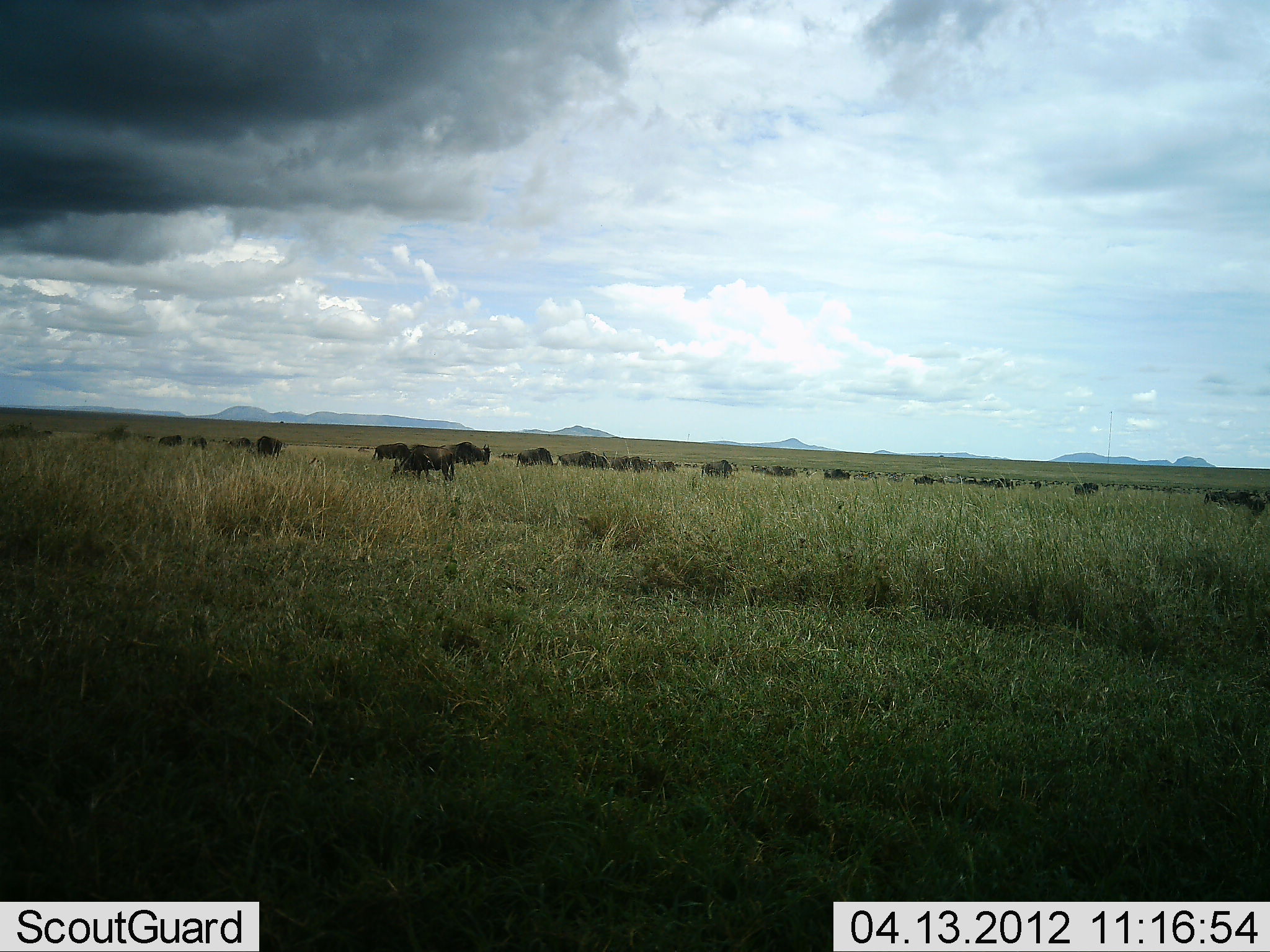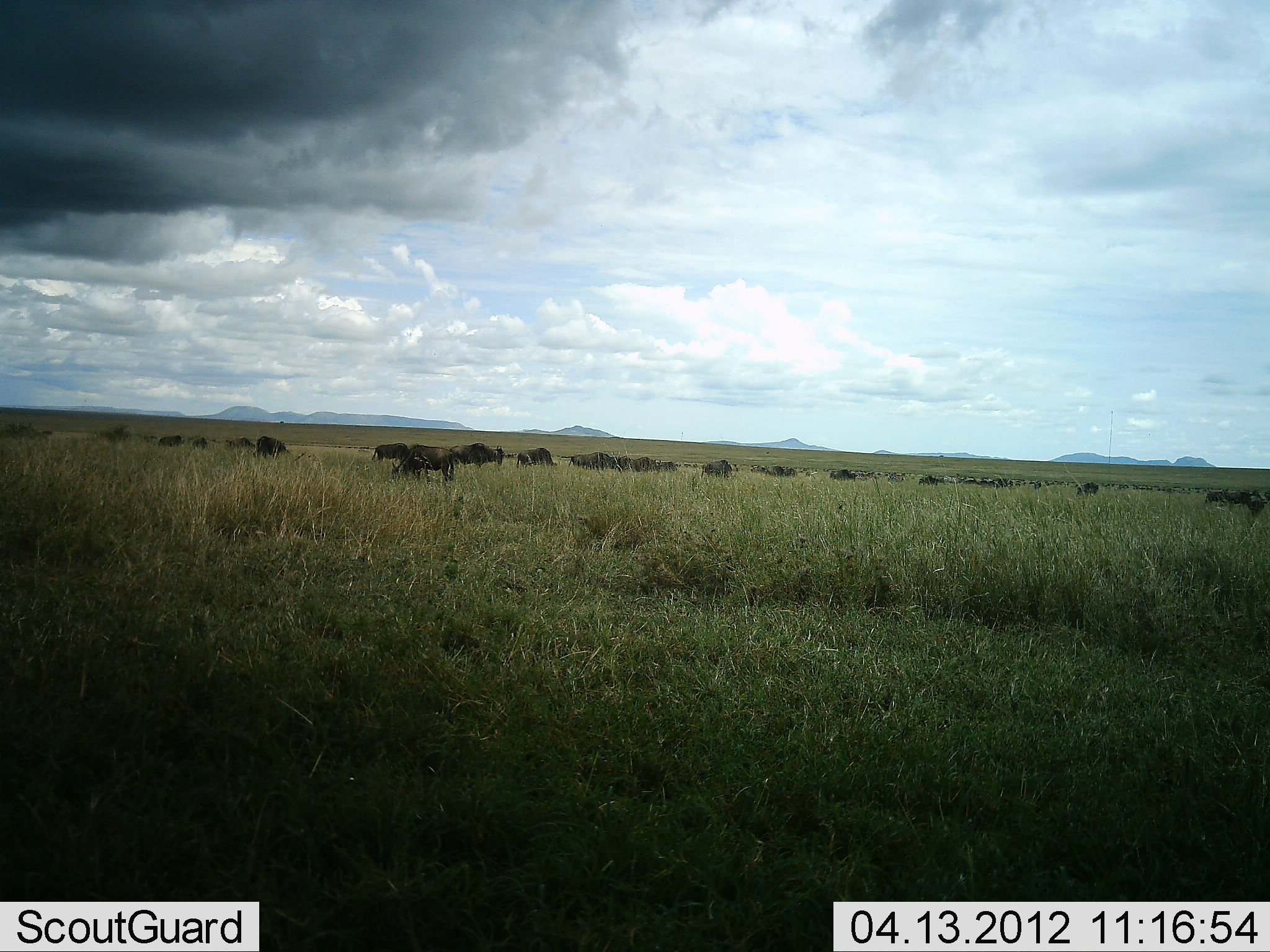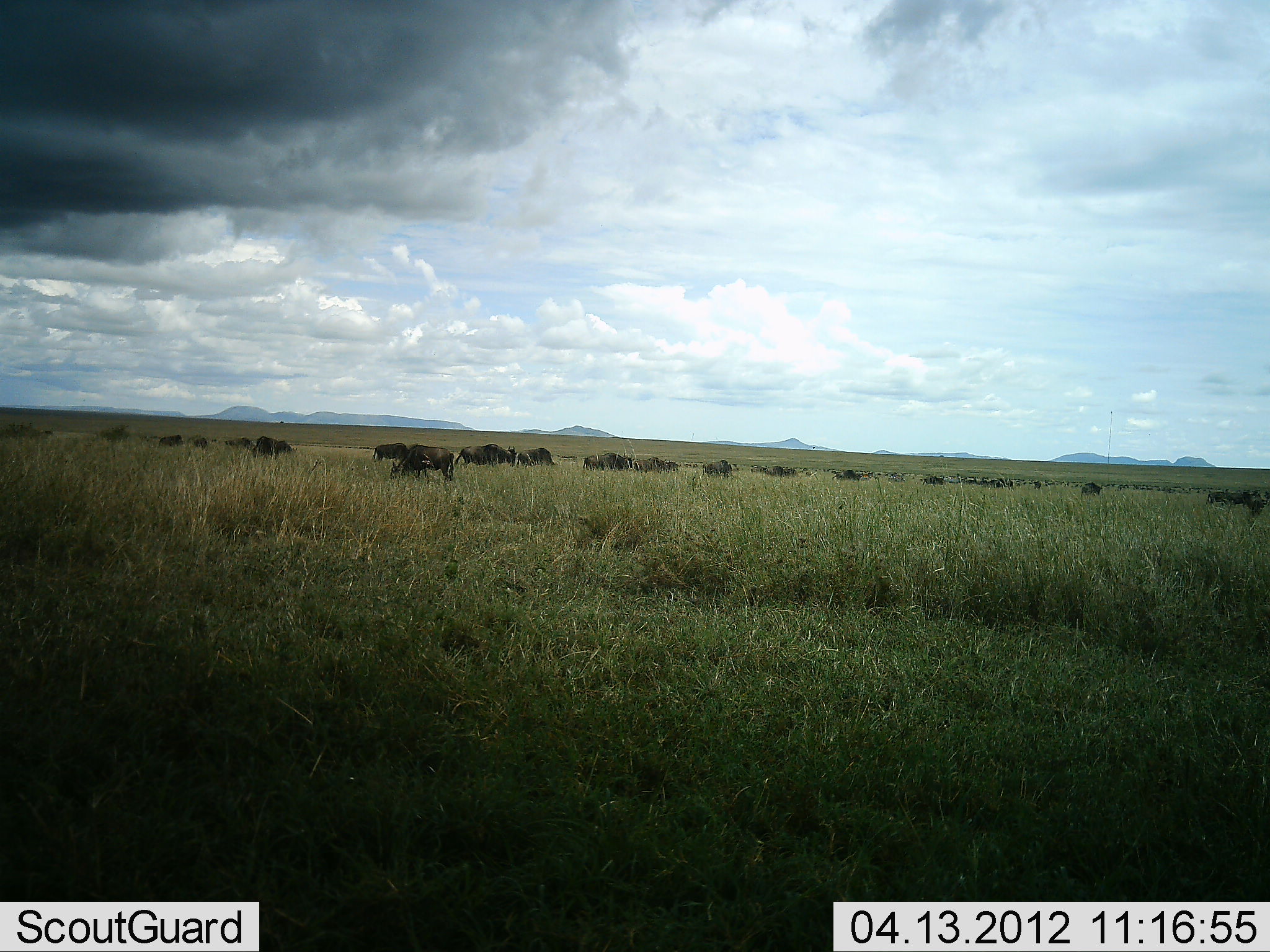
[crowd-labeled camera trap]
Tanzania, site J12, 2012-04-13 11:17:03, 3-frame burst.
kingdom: Animalia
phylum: Chordata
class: Mammalia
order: Artiodactyla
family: Bovidae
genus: Connochaetes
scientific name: Connochaetes taurinus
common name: blue wildebeest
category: wildebeest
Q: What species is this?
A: Wildebeest (blue wildebeest) (Connochaetes taurinus).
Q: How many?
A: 11-50.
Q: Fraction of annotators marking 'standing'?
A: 33%.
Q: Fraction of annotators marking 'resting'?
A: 0%.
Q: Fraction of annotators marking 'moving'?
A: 75%.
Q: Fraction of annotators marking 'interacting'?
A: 0%.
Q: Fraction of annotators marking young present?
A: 0%.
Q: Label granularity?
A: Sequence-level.